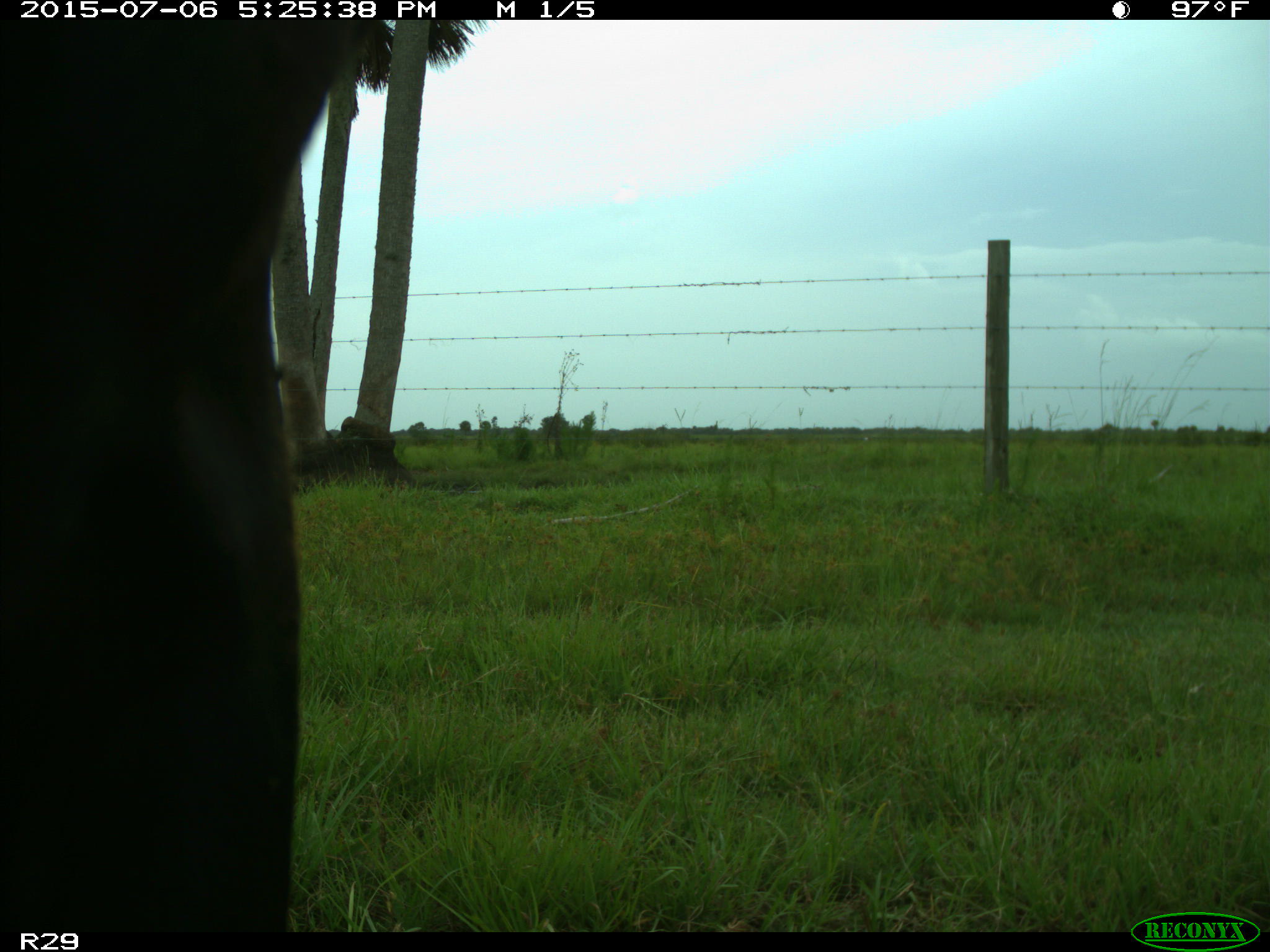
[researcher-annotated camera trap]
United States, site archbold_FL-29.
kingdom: Animalia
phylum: Chordata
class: Mammalia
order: Artiodactyla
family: Bovidae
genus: Bos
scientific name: Bos taurus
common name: domestic cow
Bos taurus (domestic cow).